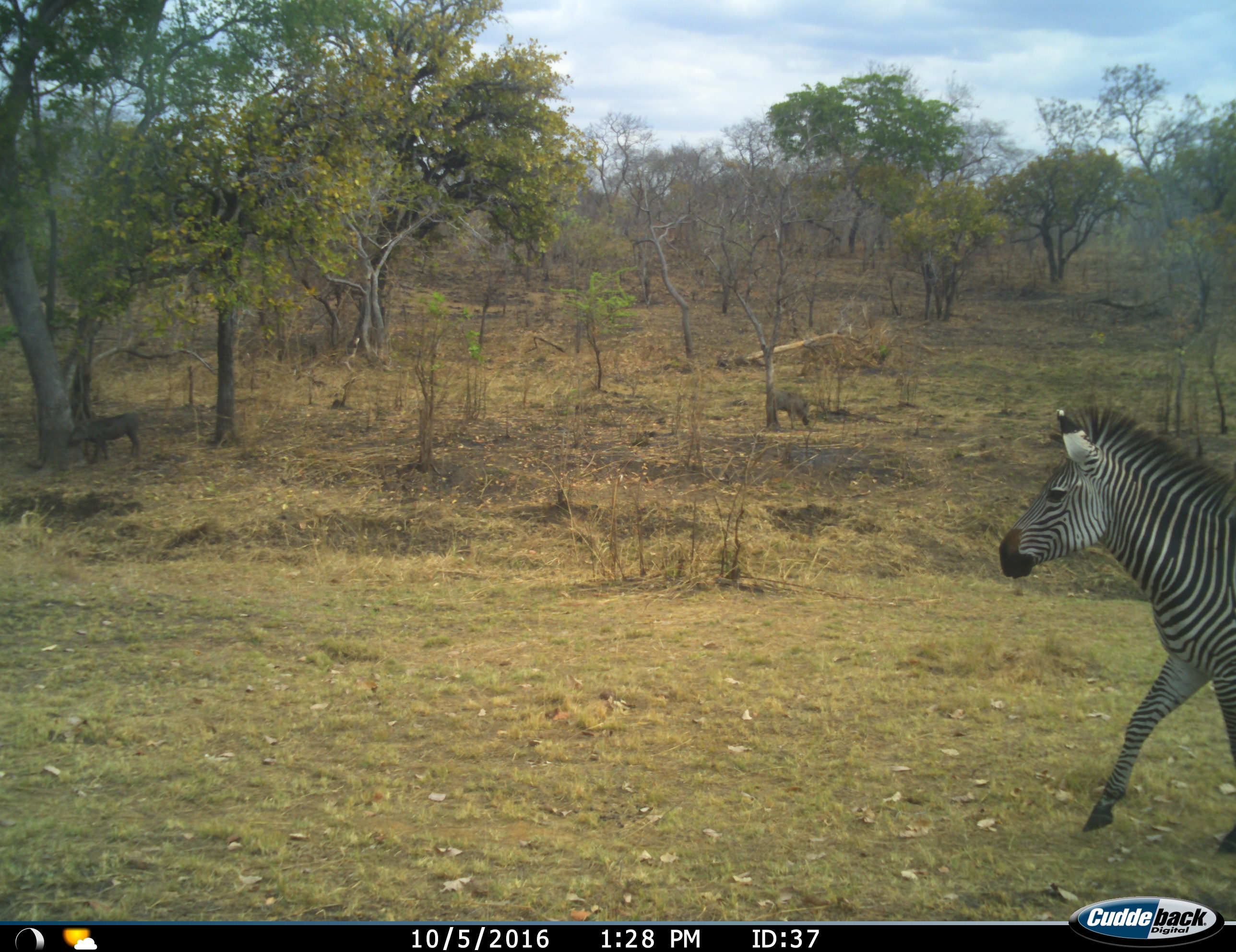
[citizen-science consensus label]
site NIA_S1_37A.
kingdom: Animalia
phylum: Chordata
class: Mammalia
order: Artiodactyla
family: Suidae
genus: Phacochoerus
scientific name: Phacochoerus africanus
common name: warthog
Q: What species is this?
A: Warthog (Phacochoerus africanus).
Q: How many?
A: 2.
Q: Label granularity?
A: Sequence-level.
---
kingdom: Animalia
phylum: Chordata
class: Mammalia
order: Perissodactyla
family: Equidae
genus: Equus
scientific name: Equus quagga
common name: plains zebra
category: zebraplains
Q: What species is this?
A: Zebraplains (plains zebra) (Equus quagga).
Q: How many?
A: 1.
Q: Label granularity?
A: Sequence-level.